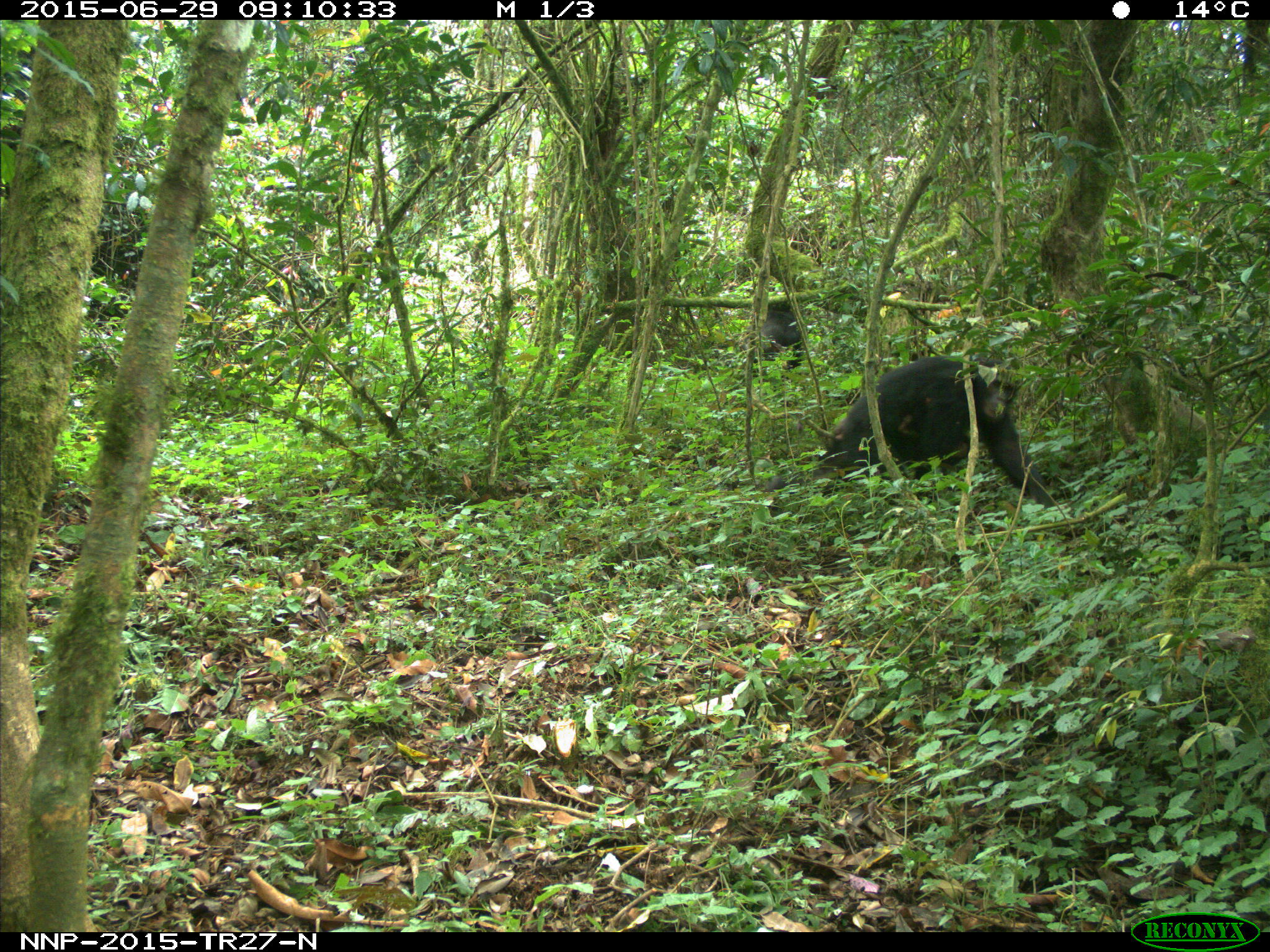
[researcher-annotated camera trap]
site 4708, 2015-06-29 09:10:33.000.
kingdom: Animalia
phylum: Chordata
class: Mammalia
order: Primates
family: Hominidae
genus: Pan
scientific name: Pan troglodytes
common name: chimpanzee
Pan troglodytes (chimpanzee), count 2.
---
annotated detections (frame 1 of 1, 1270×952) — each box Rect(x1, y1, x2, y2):
pan troglodytes: Rect(758, 350, 1057, 505); Rect(750, 299, 804, 380)